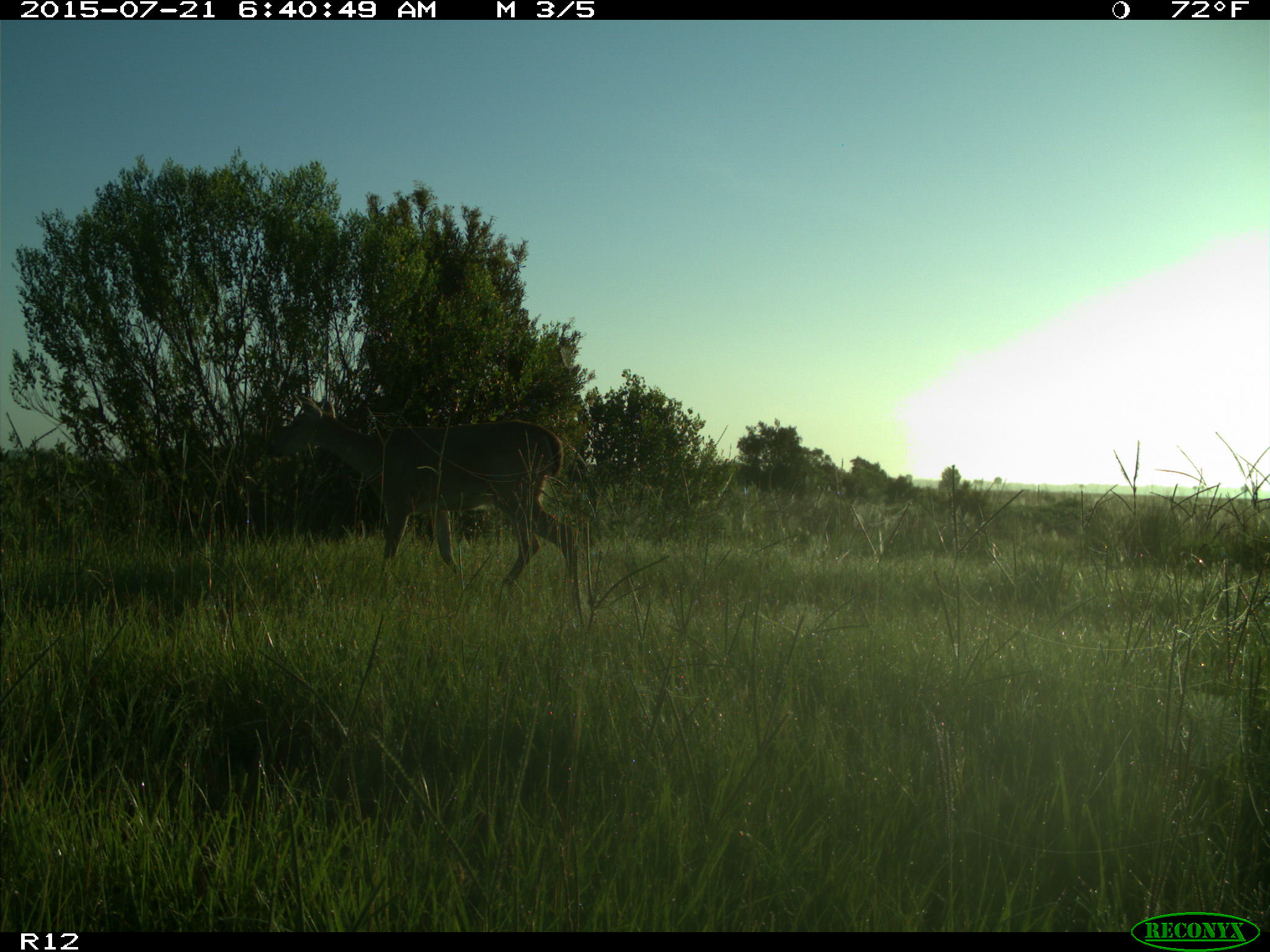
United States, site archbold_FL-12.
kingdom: Animalia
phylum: Chordata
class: Mammalia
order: Artiodactyla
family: Cervidae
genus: Odocoileus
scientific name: Odocoileus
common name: deer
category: unidentified deer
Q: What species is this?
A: Unidentified deer (deer) (Odocoileus).